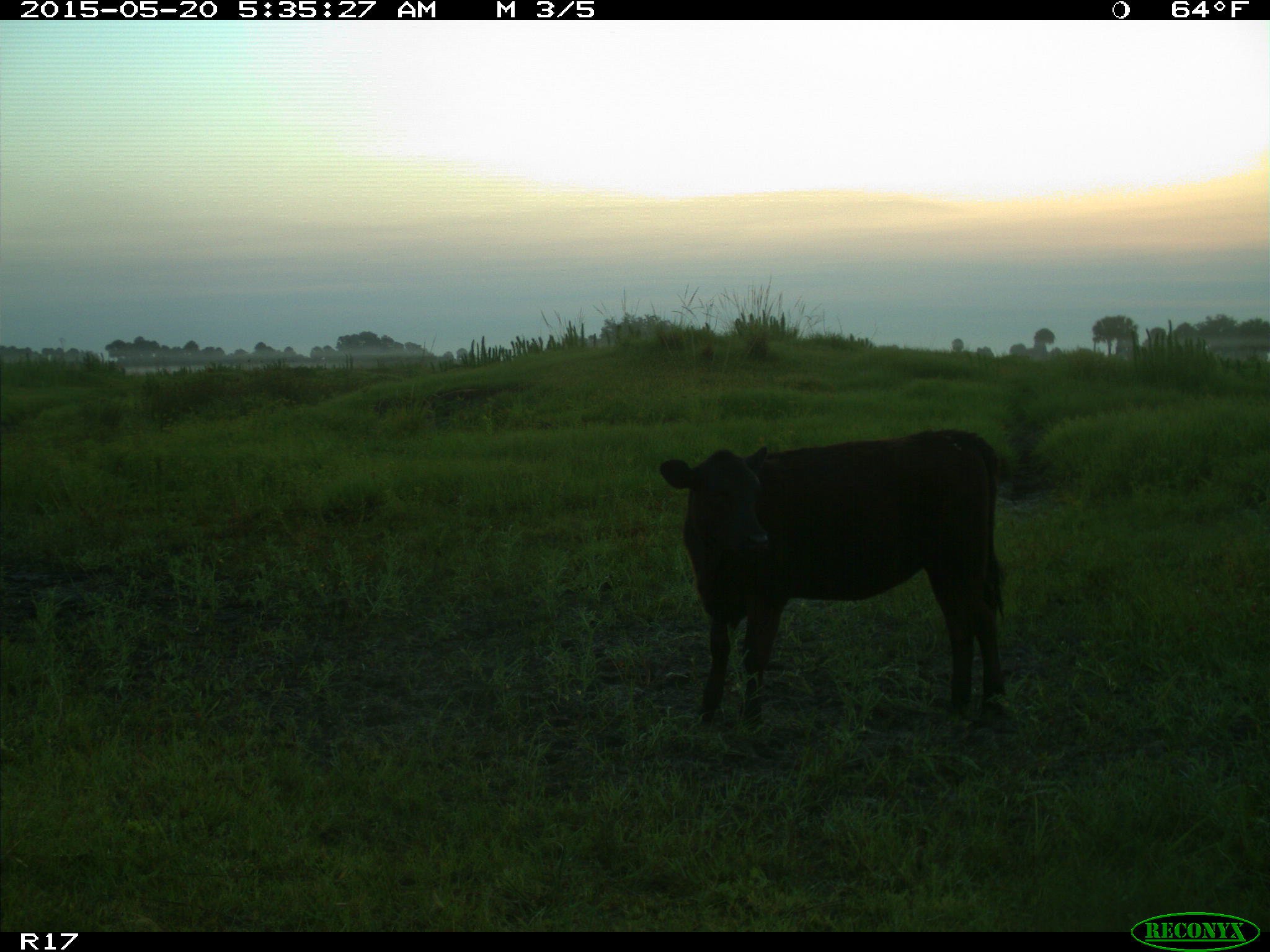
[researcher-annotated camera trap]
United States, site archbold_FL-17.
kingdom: Animalia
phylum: Chordata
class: Mammalia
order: Artiodactyla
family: Bovidae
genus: Bos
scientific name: Bos taurus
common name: domestic cow